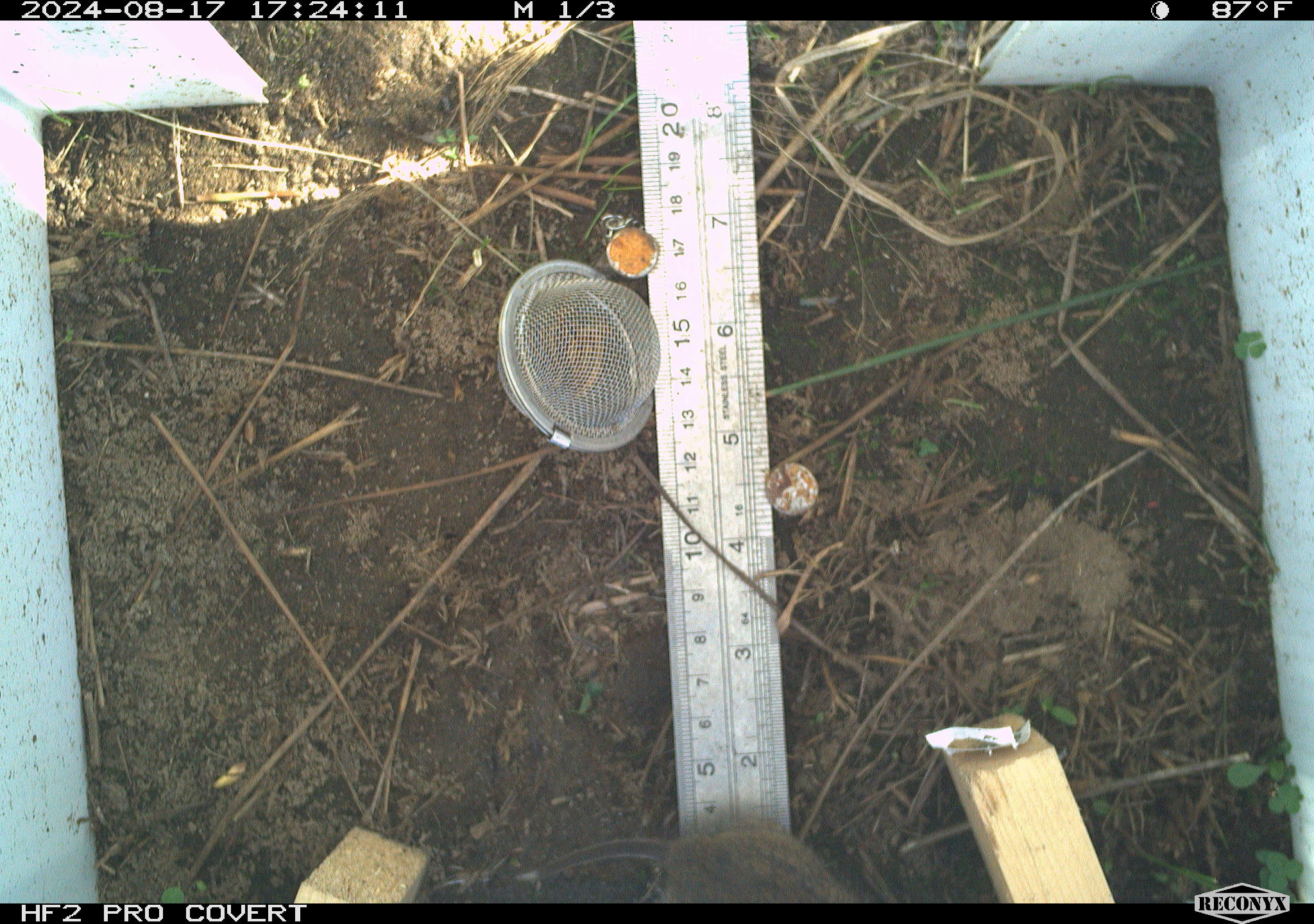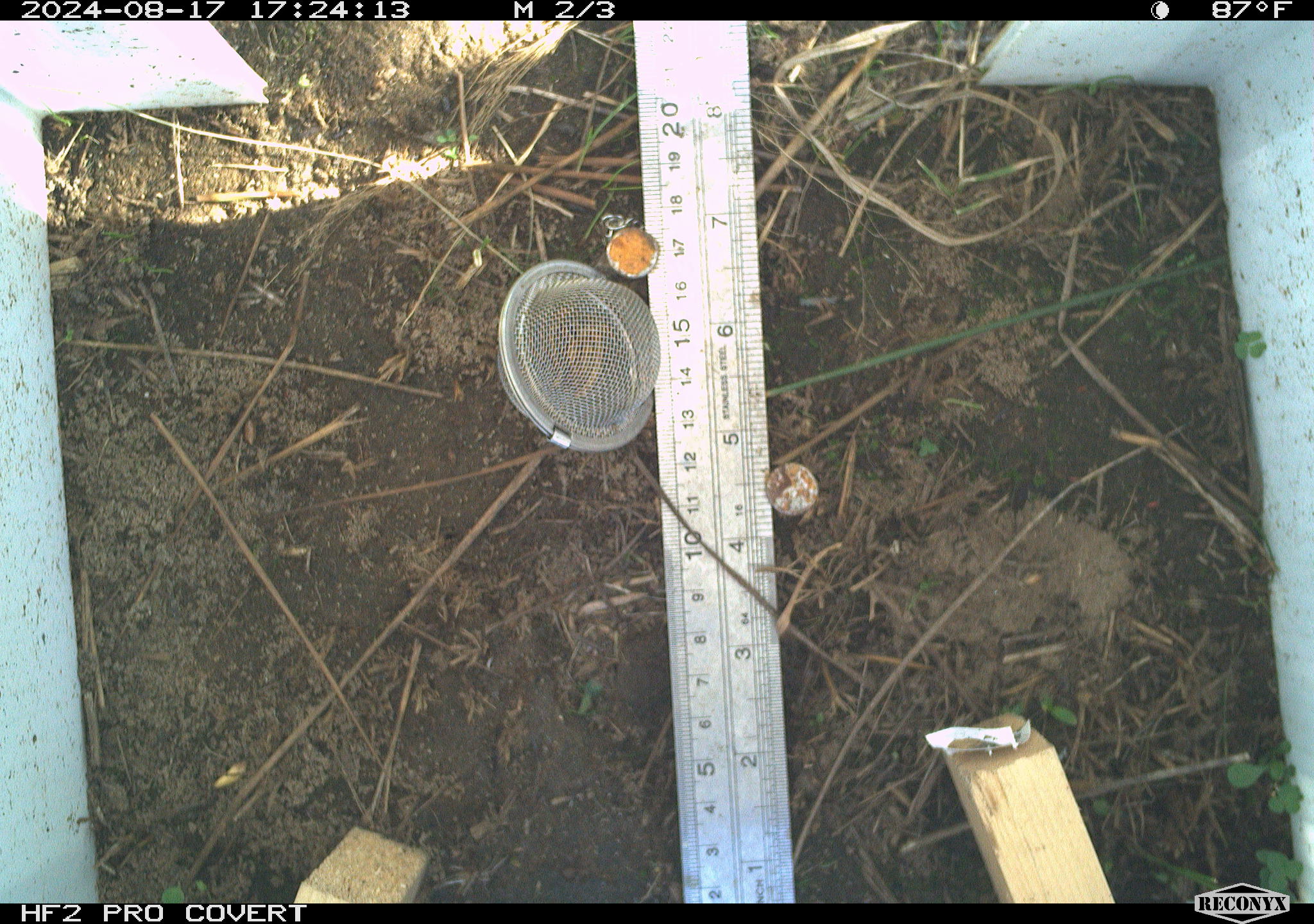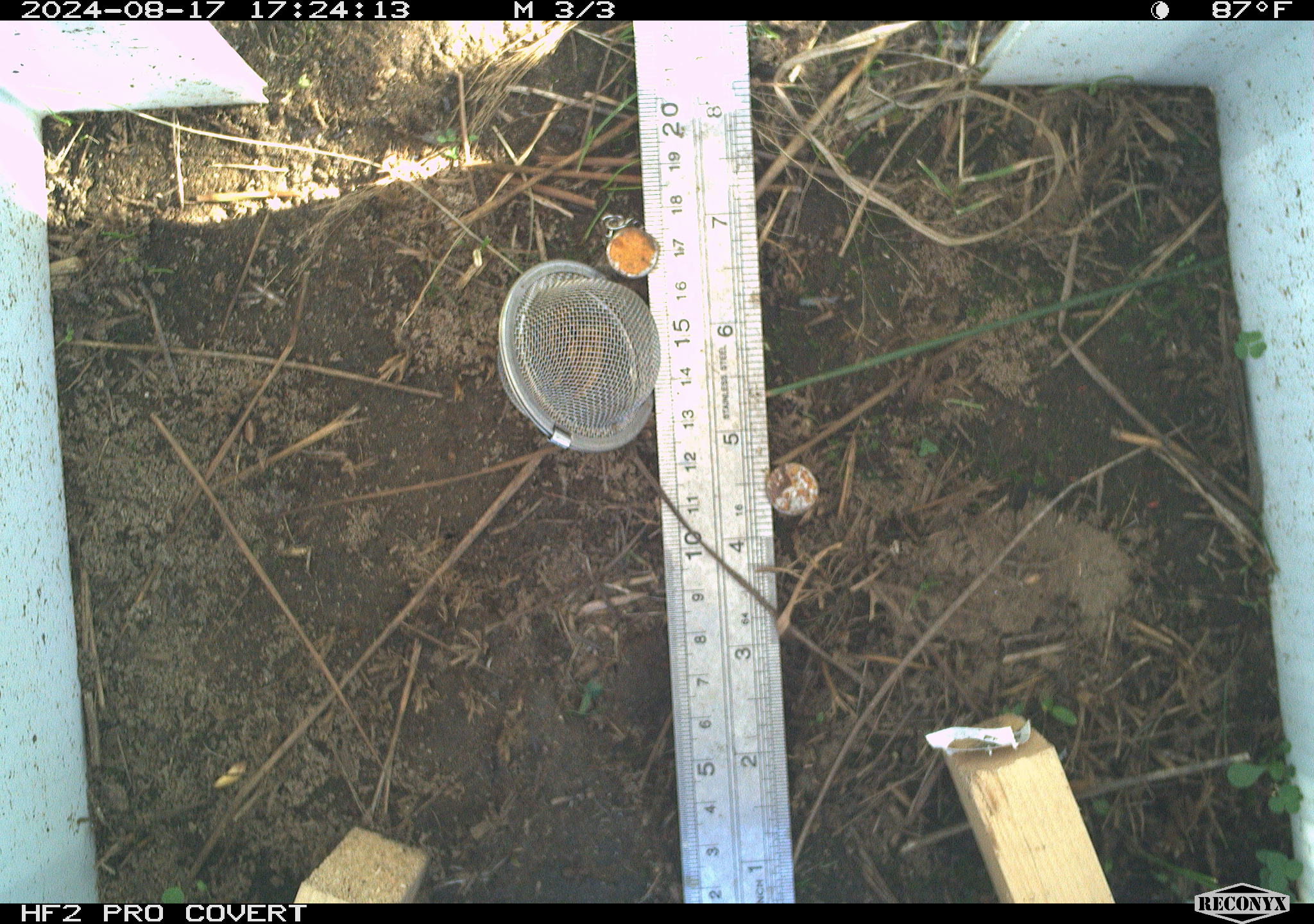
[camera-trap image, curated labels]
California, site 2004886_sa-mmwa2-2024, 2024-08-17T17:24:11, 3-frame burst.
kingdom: Animalia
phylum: Chordata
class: Mammalia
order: Rodentia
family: Cricetidae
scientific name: Arvicolinae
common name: voles, lemmings, and muskrats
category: arvicolinae subfamily